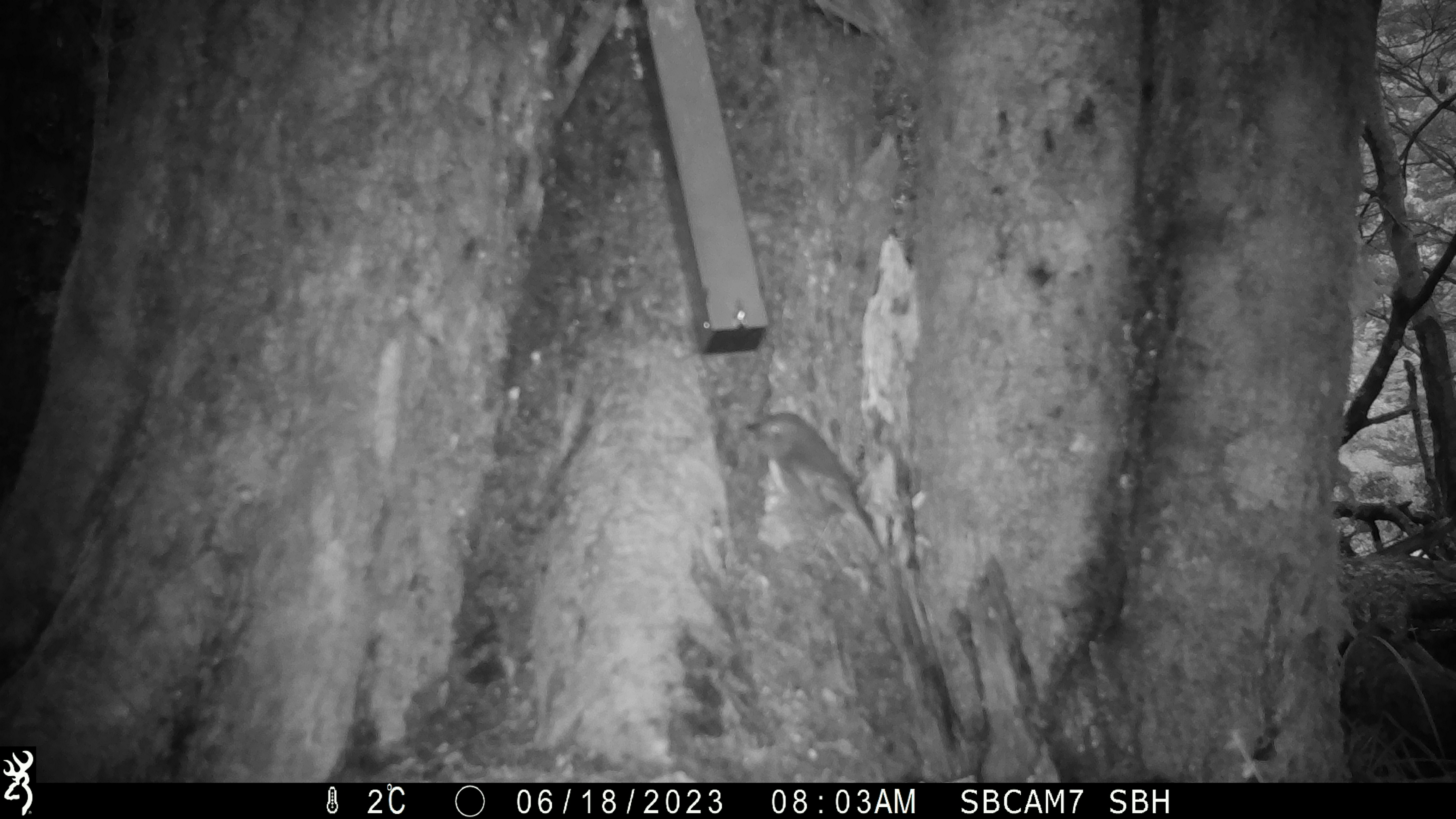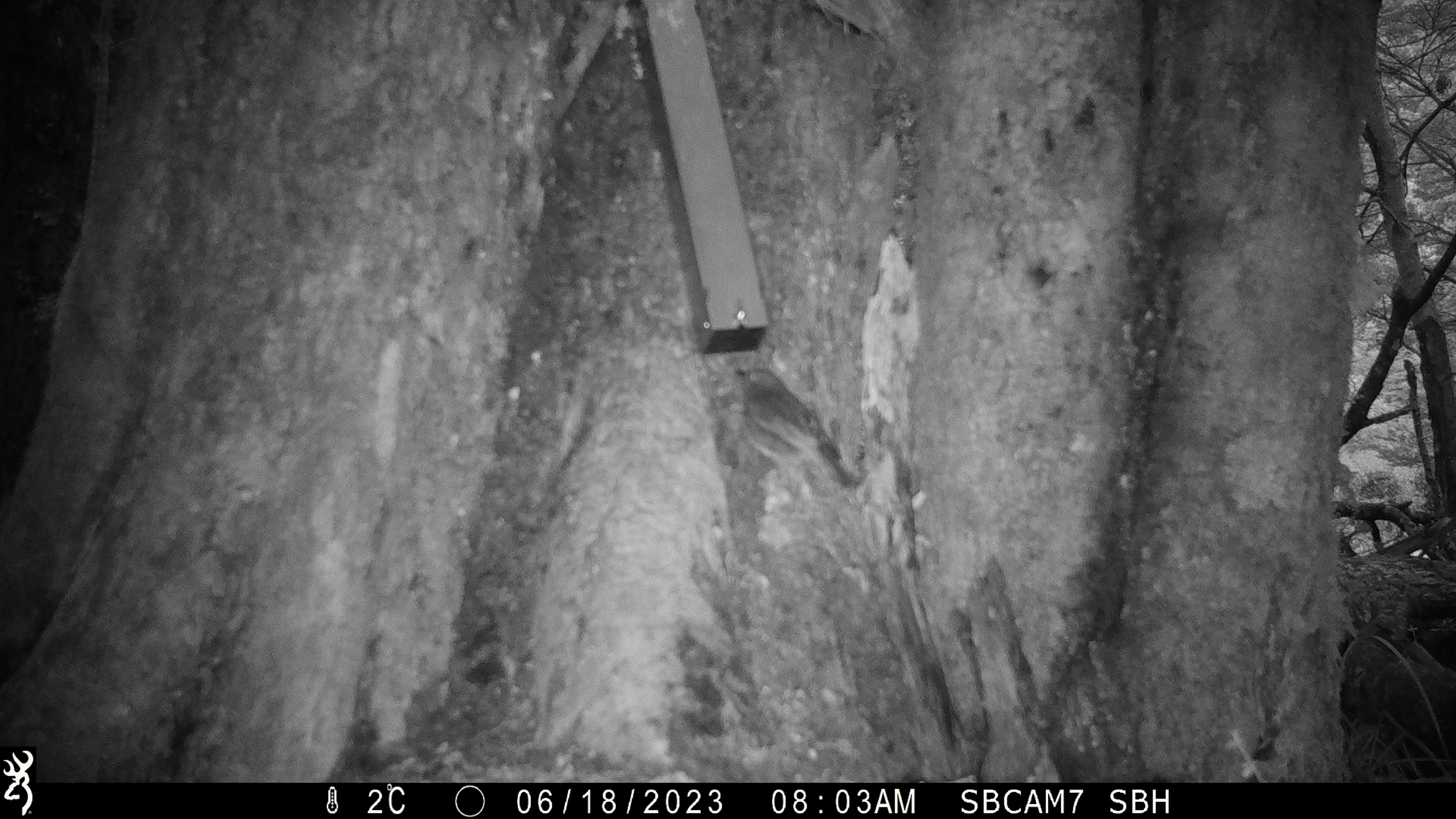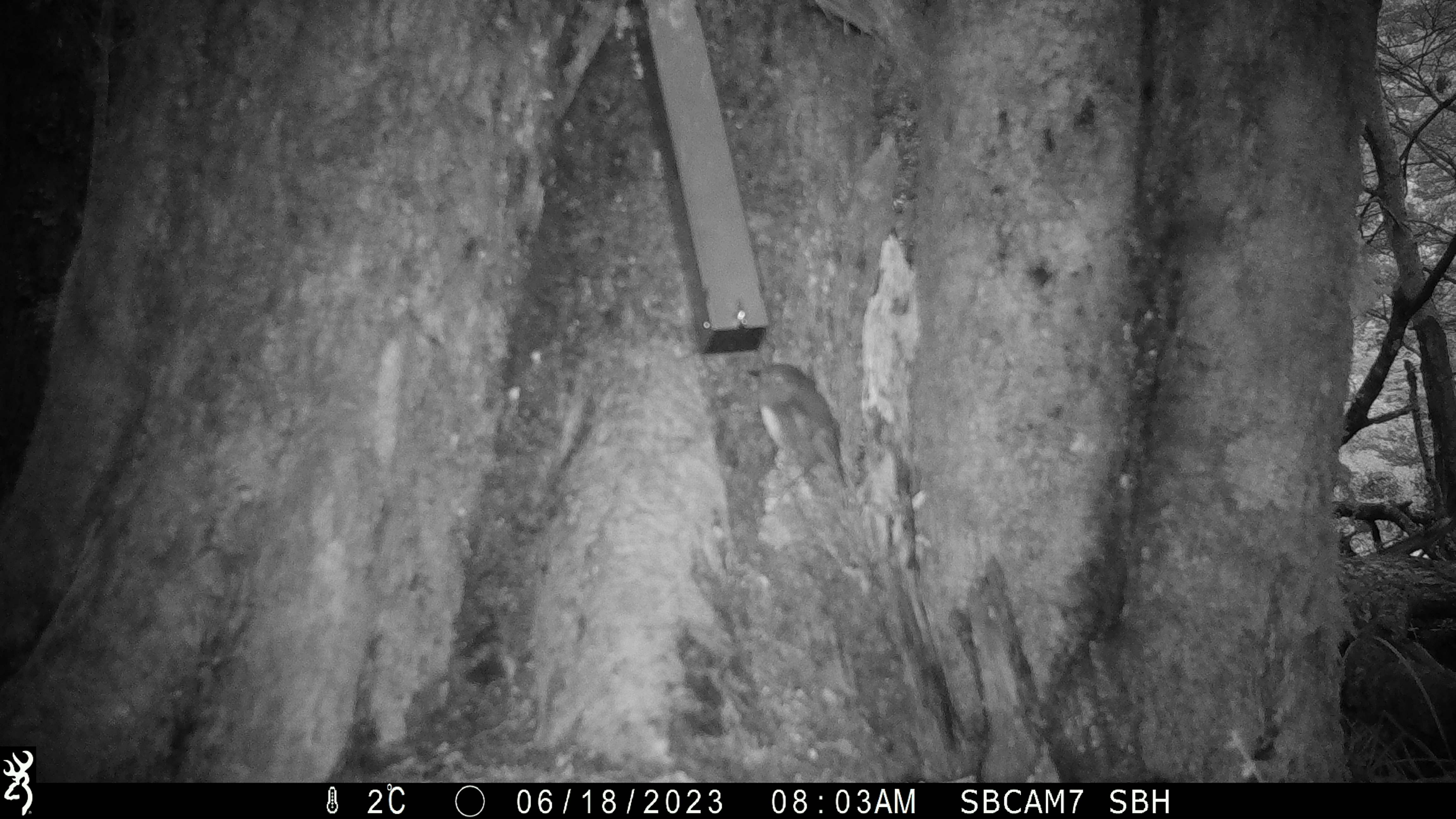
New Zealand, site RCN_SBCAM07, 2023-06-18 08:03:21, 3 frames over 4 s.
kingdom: Animalia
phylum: Chordata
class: Aves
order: Passeriformes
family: Petroicidae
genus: Petroica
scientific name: Petroica australis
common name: new zealand robin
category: robin